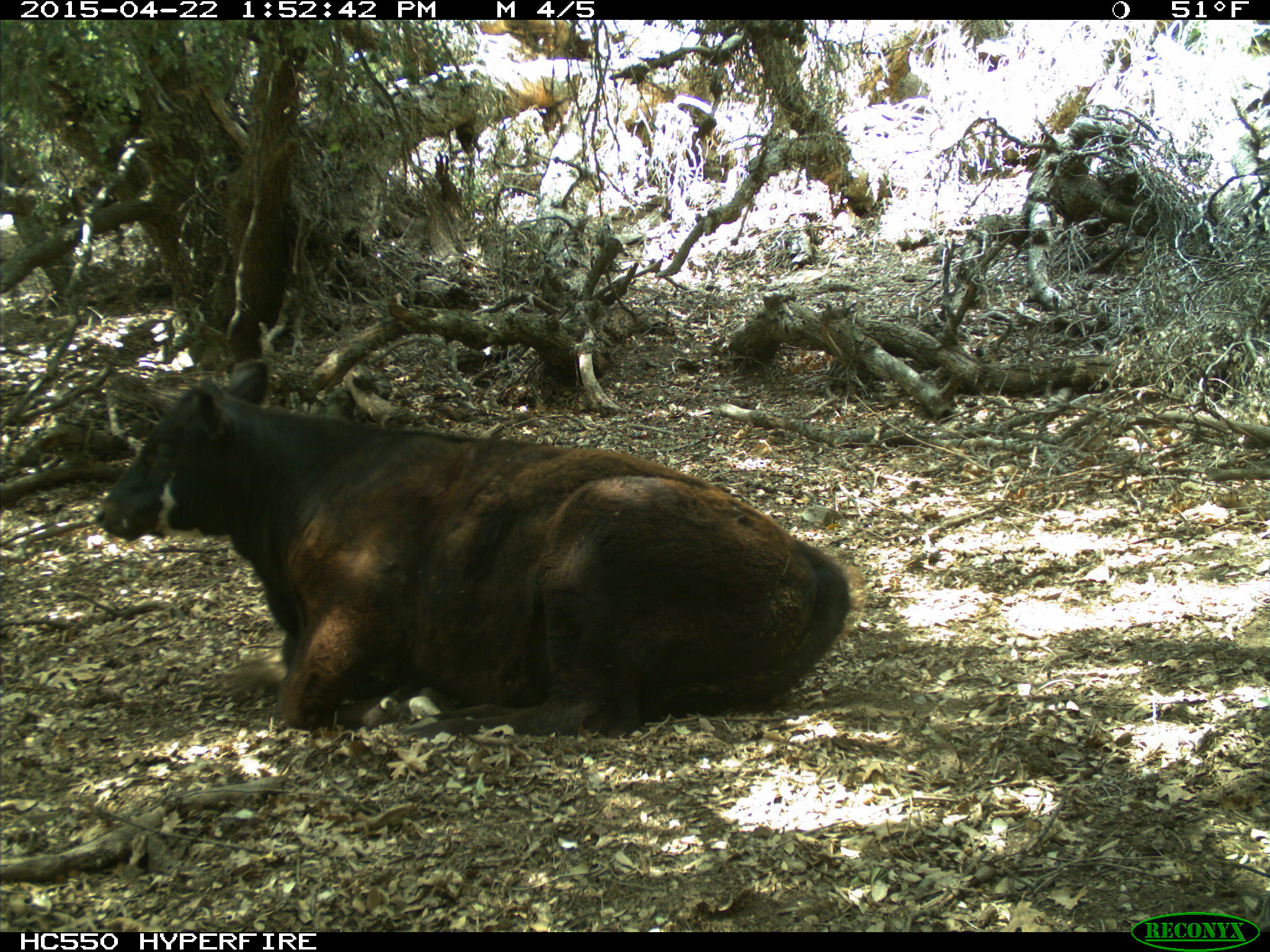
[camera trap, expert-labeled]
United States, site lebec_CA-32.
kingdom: Animalia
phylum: Chordata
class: Mammalia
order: Artiodactyla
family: Bovidae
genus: Bos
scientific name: Bos taurus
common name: domestic cow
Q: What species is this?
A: Bos taurus (domestic cow).